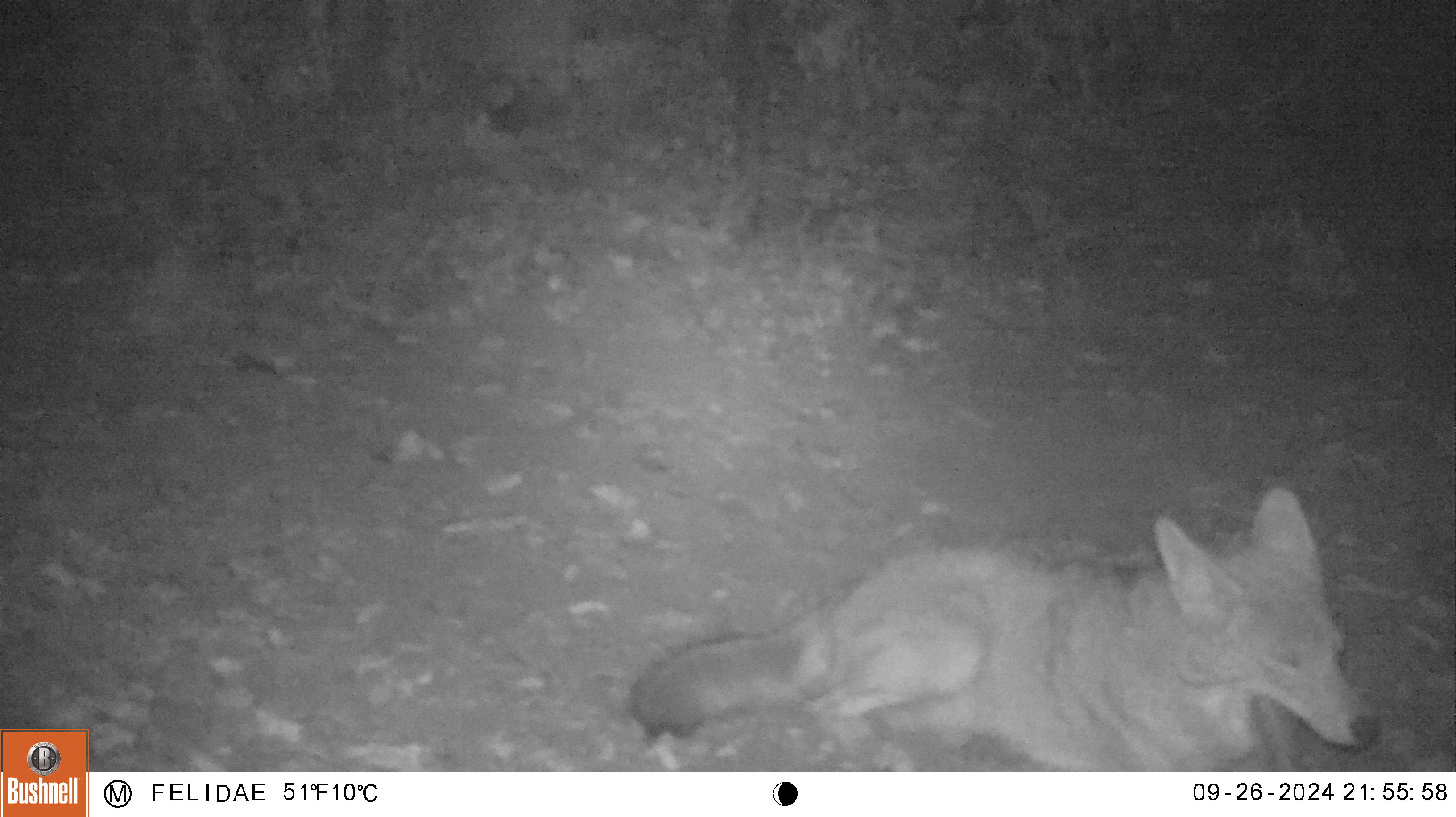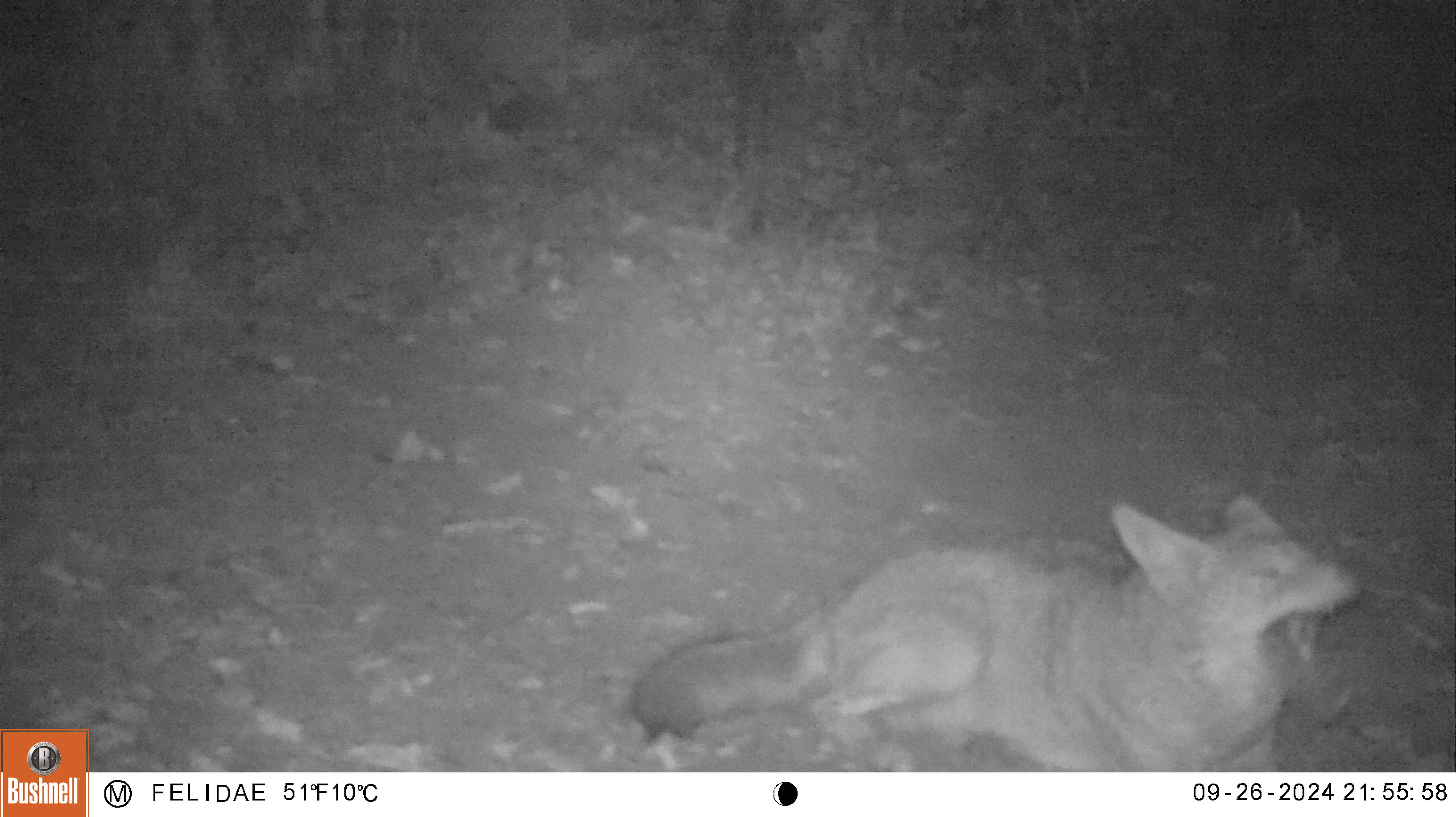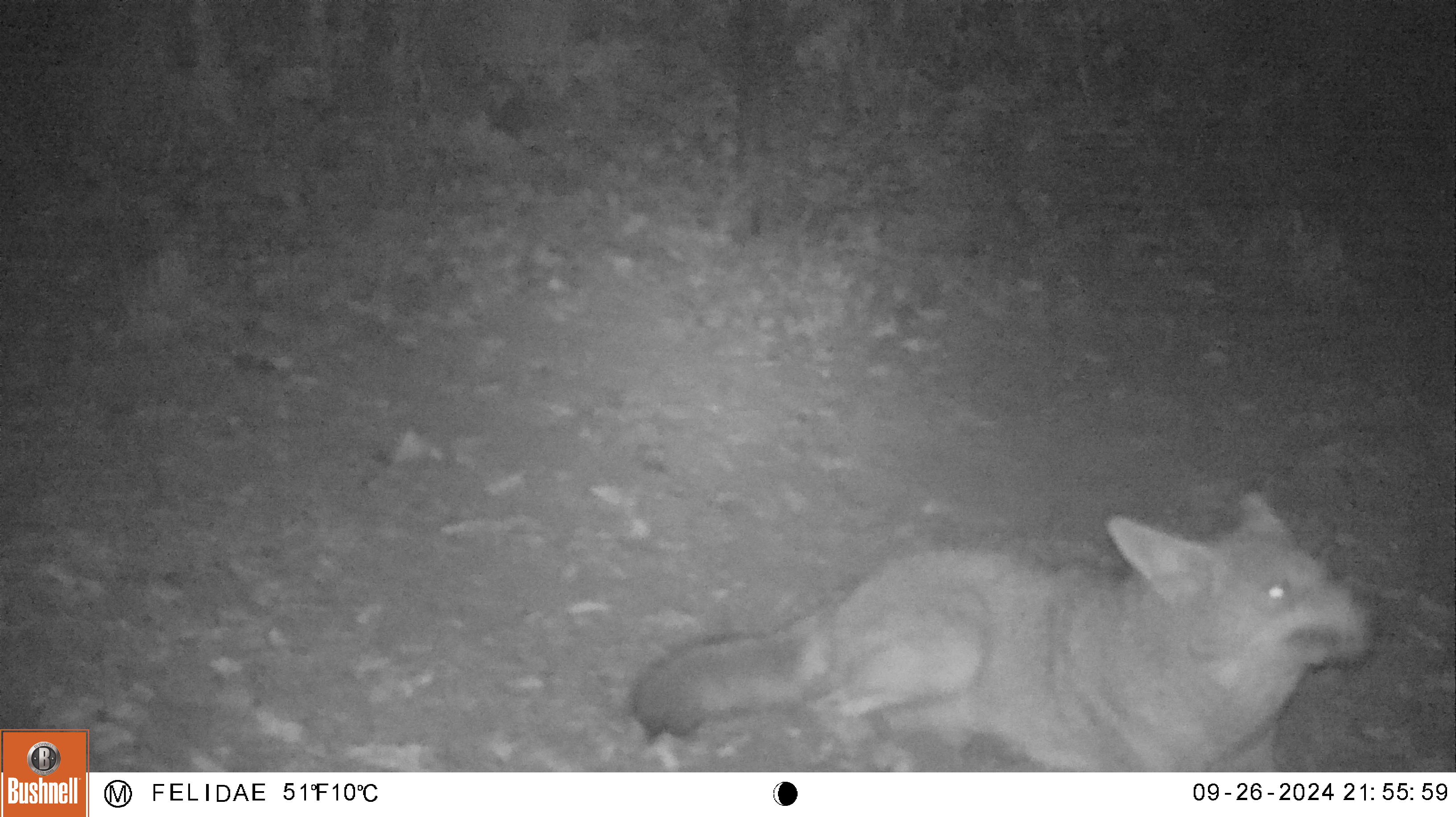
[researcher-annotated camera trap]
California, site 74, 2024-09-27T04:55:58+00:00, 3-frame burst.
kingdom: Animalia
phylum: Chordata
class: Mammalia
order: Carnivora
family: Canidae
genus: Canis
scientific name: Canis latrans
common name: coyote